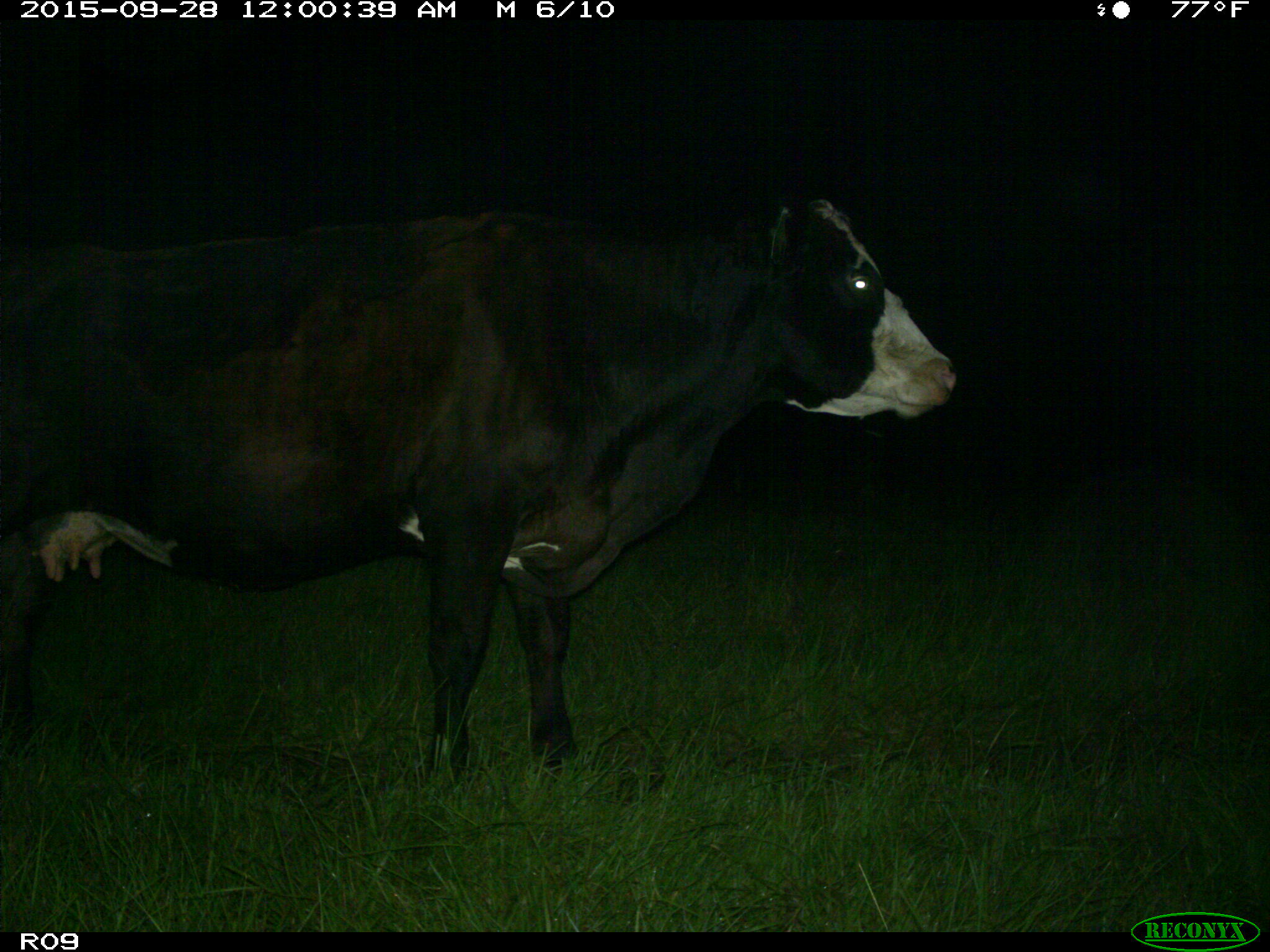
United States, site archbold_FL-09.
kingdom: Animalia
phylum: Chordata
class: Mammalia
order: Artiodactyla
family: Bovidae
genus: Bos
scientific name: Bos taurus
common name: domestic cow